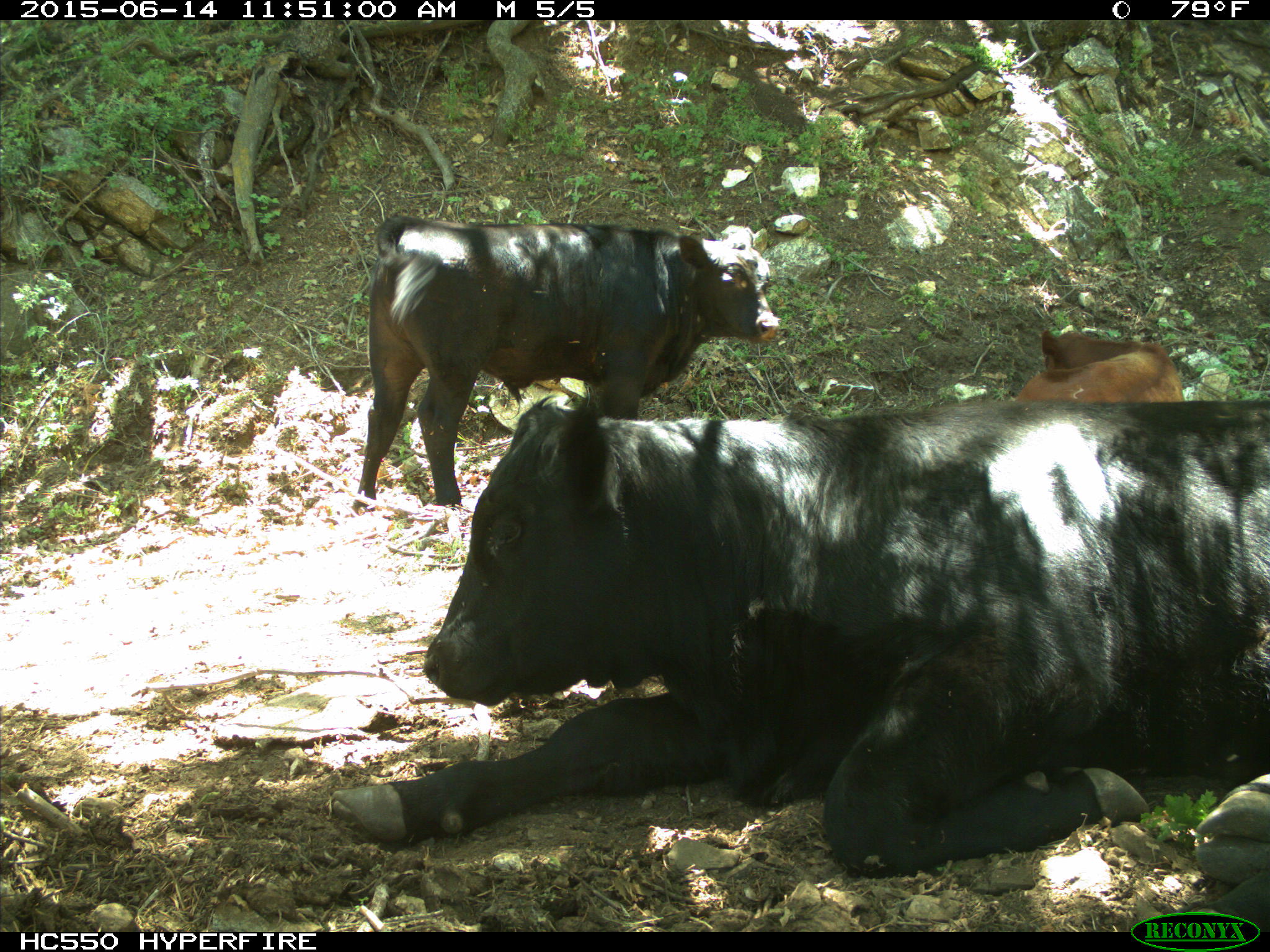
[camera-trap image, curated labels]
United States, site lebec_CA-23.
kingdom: Animalia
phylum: Chordata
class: Mammalia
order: Artiodactyla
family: Bovidae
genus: Bos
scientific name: Bos taurus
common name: domestic cow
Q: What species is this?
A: Bos taurus (domestic cow).